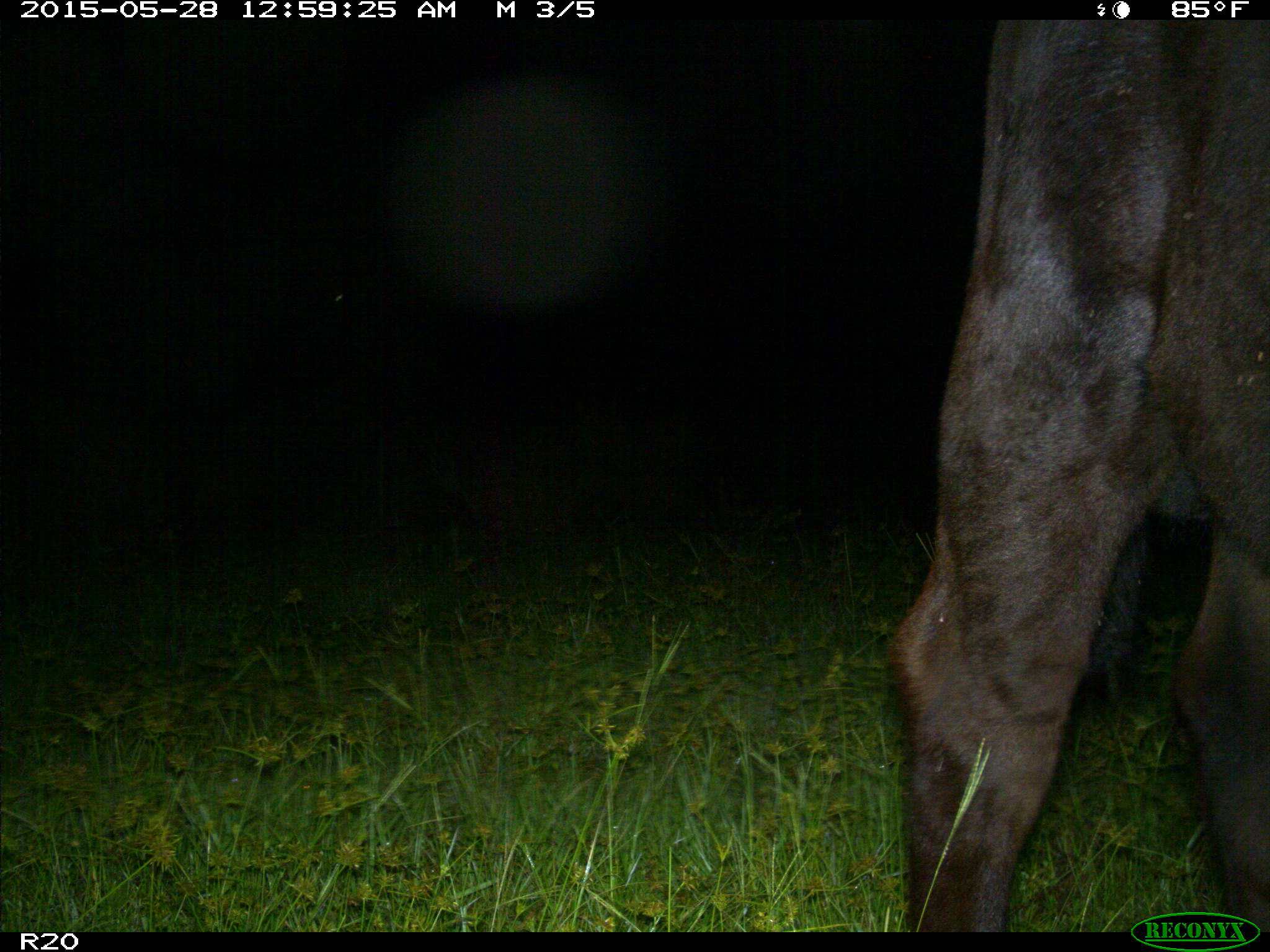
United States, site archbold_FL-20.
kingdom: Animalia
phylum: Chordata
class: Mammalia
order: Artiodactyla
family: Bovidae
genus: Bos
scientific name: Bos taurus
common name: domestic cow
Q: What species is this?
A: Bos taurus (domestic cow).